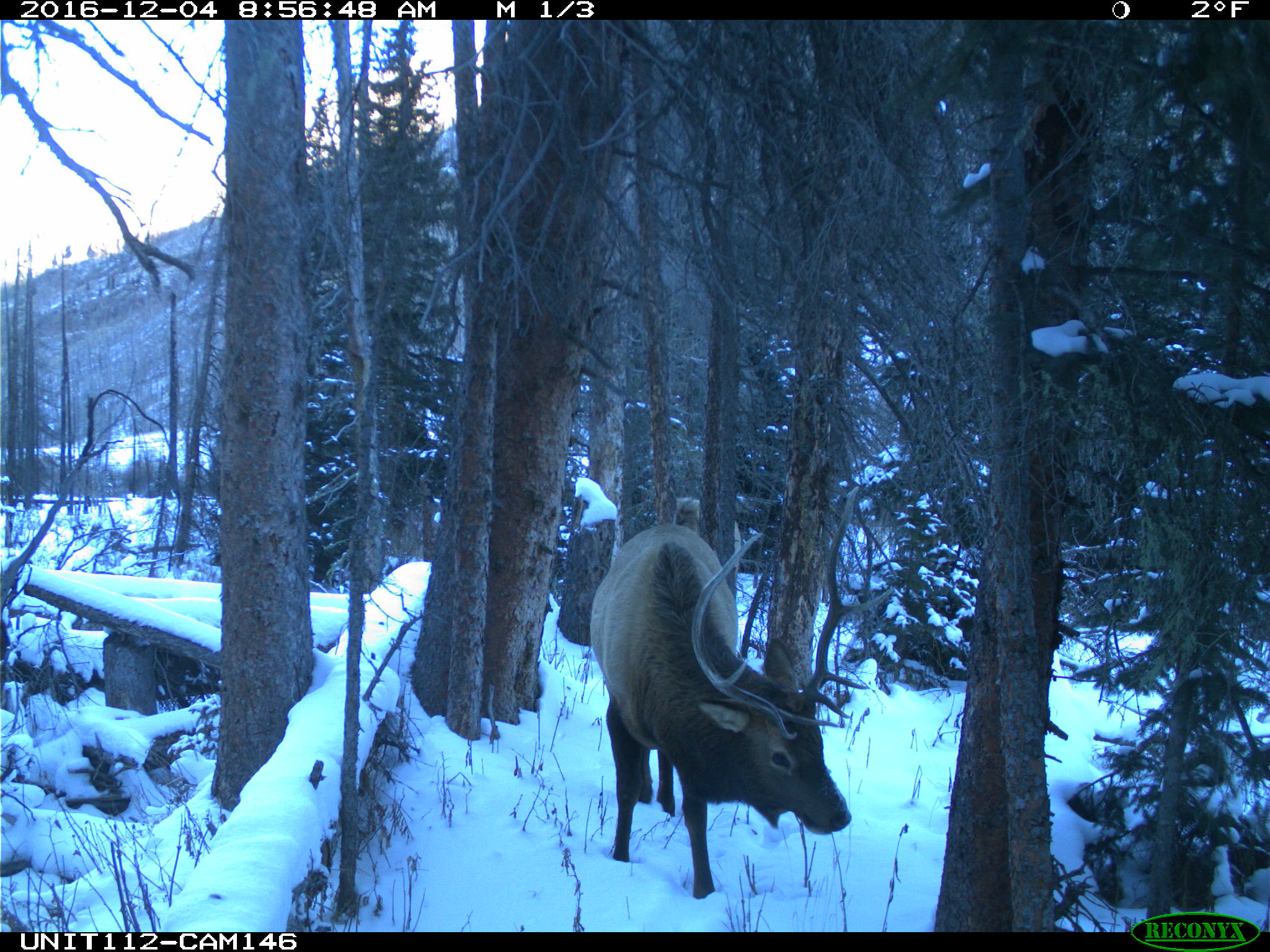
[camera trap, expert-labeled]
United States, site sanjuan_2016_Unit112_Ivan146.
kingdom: Animalia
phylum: Chordata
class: Mammalia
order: Artiodactyla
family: Cervidae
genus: Cervus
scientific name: Cervus elaphus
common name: red deer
Cervus elaphus (red deer).